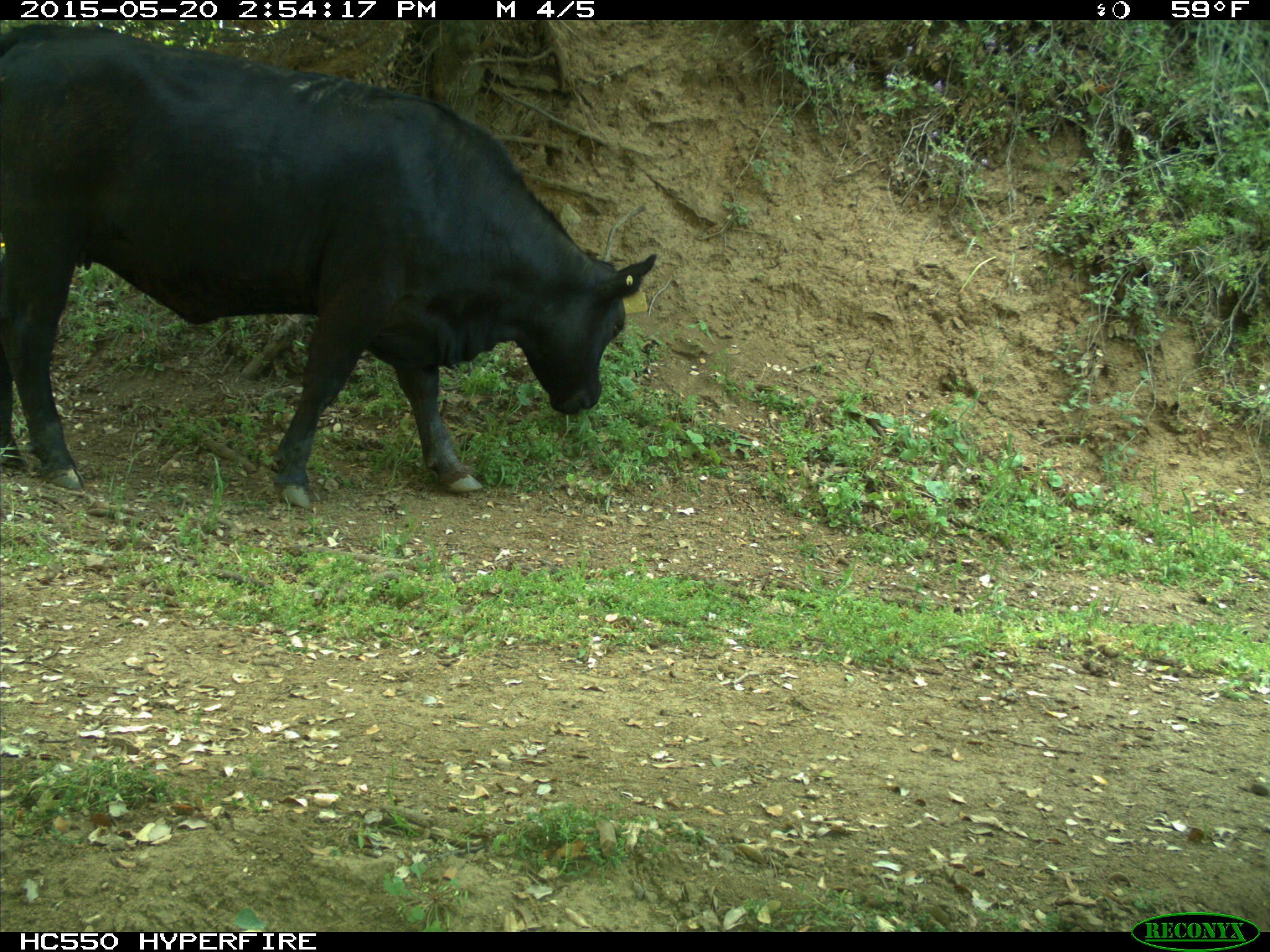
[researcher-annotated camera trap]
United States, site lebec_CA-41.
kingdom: Animalia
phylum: Chordata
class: Mammalia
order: Artiodactyla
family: Bovidae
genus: Bos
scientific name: Bos taurus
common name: domestic cow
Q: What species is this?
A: Bos taurus (domestic cow).